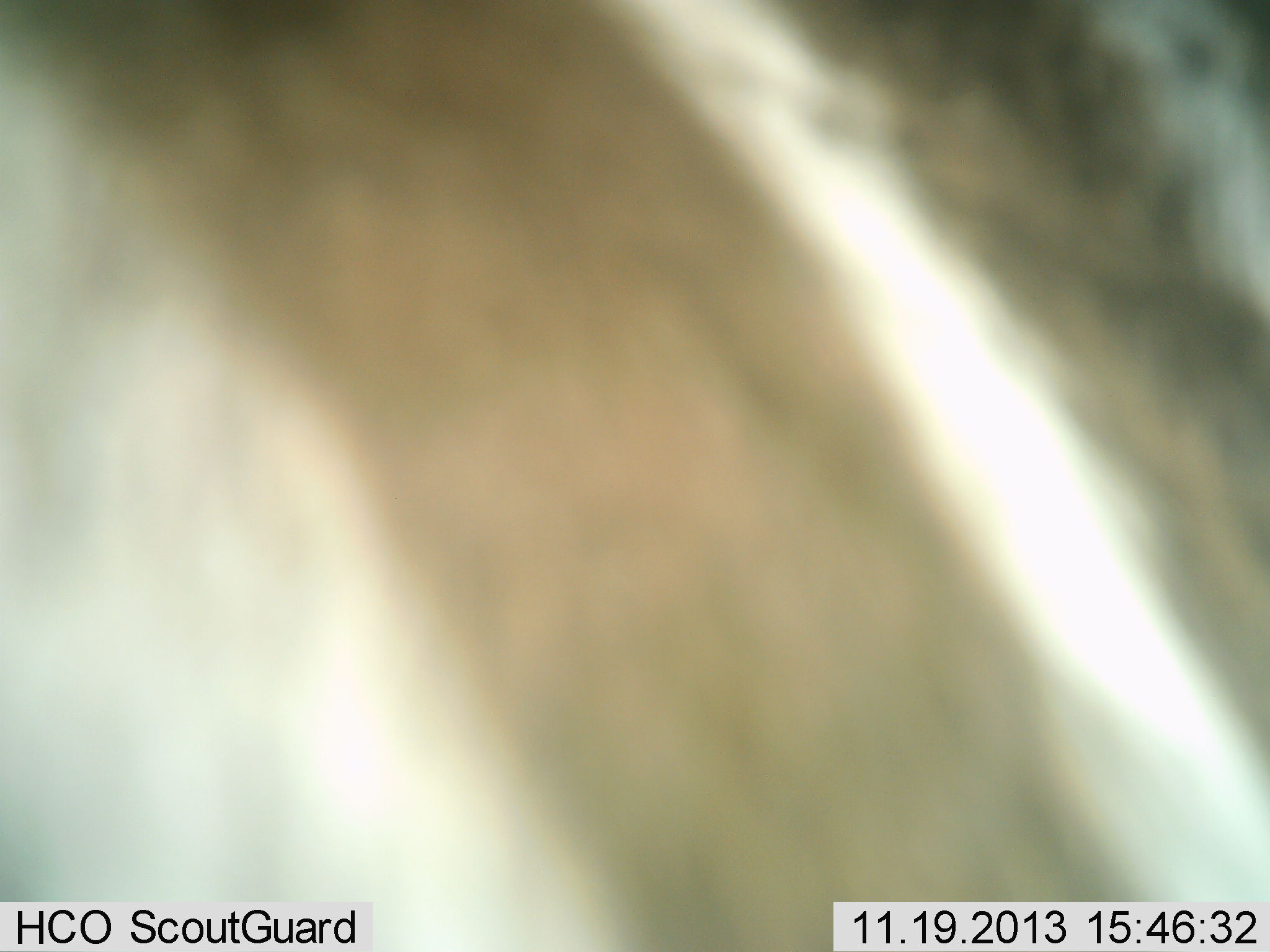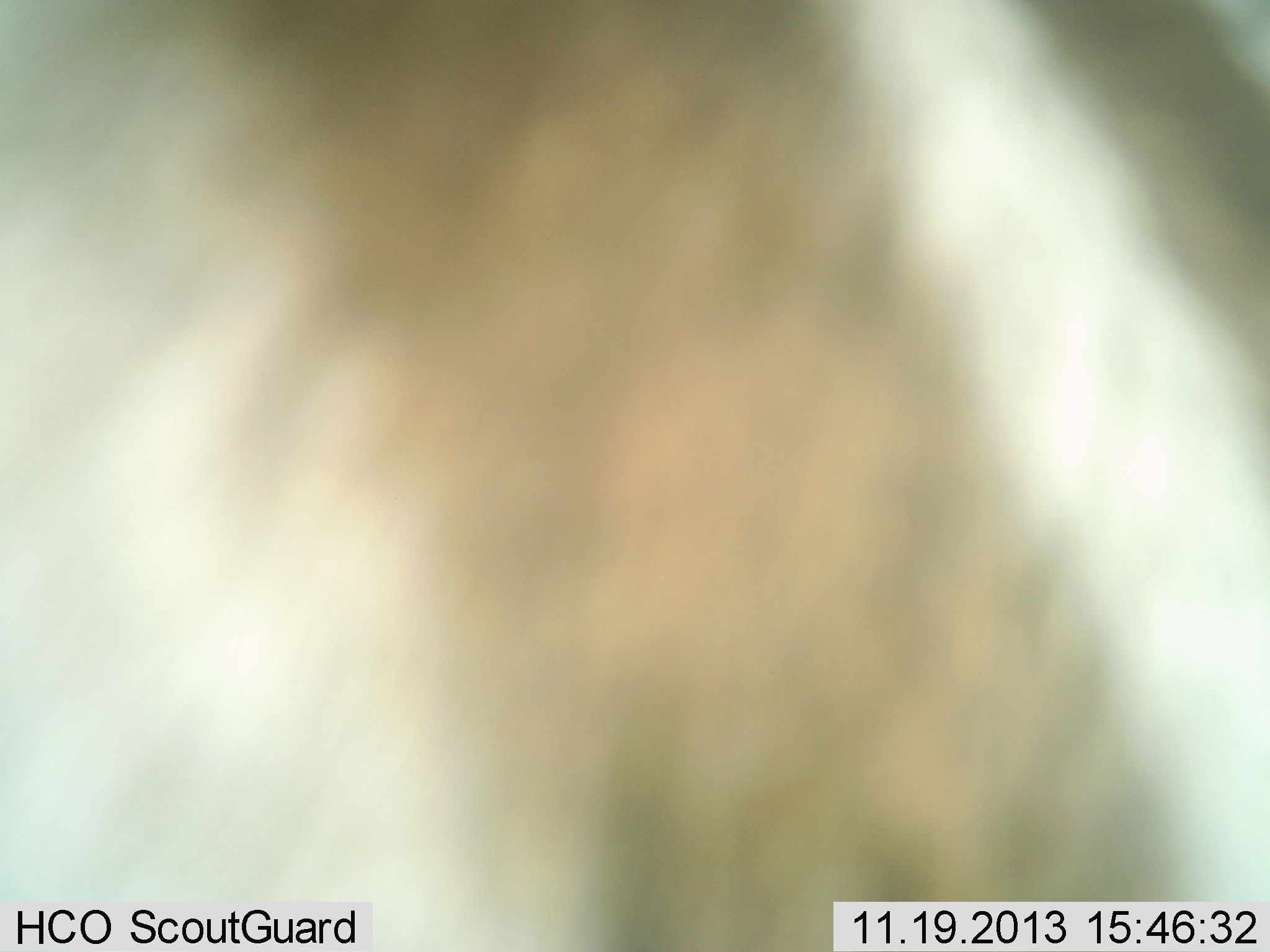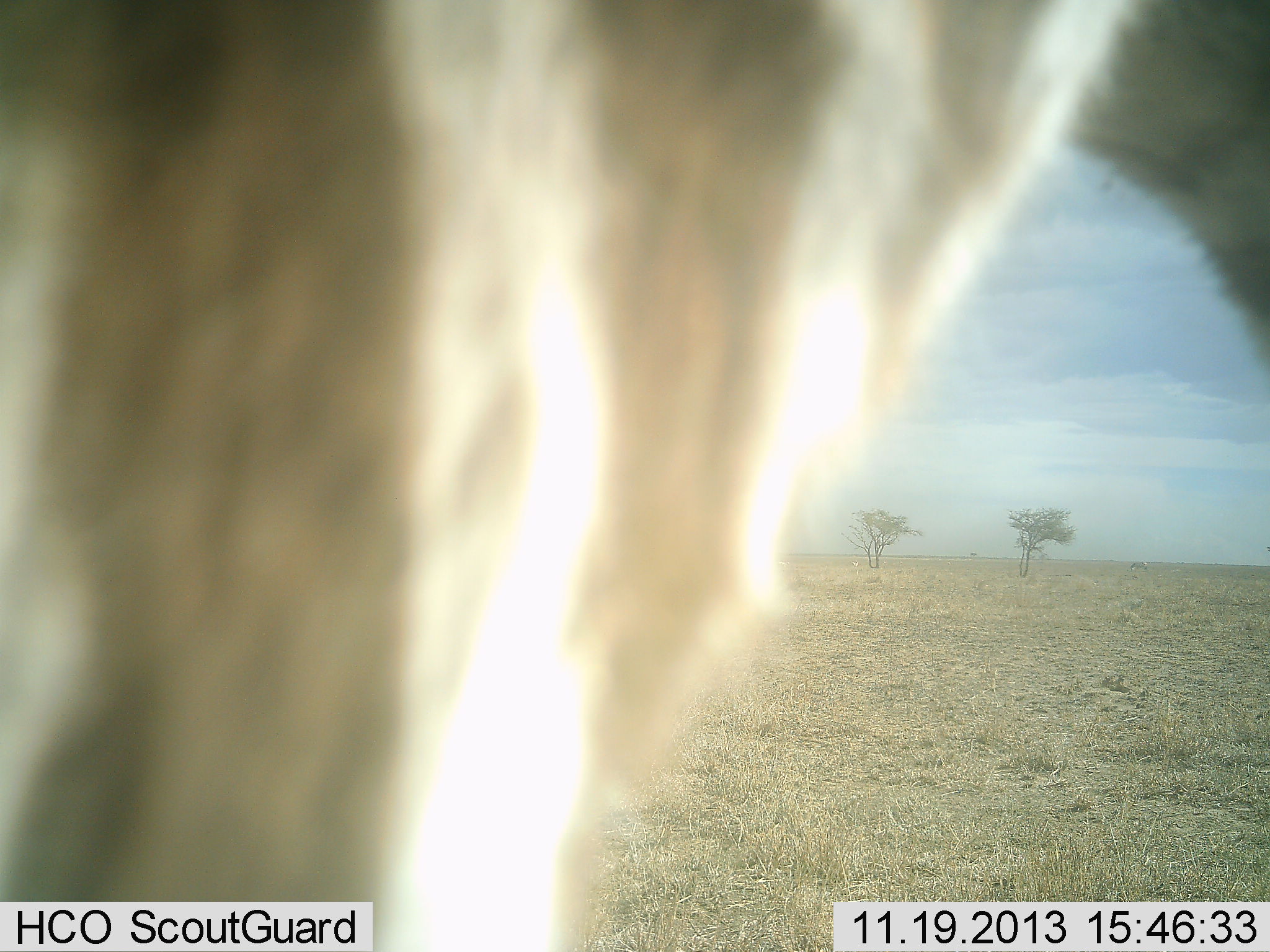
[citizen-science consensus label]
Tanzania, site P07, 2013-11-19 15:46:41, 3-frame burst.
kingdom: Animalia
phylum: Chordata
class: Mammalia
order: Perissodactyla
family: Equidae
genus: Equus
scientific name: Equus quagga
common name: plains zebra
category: zebra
Zebra (plains zebra) (Equus quagga), count 1. Behavior (volunteer vote fractions): standing 57%, resting 0%, moving 43%, interacting 0%. Young present (vote fraction): 0%. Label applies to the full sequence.